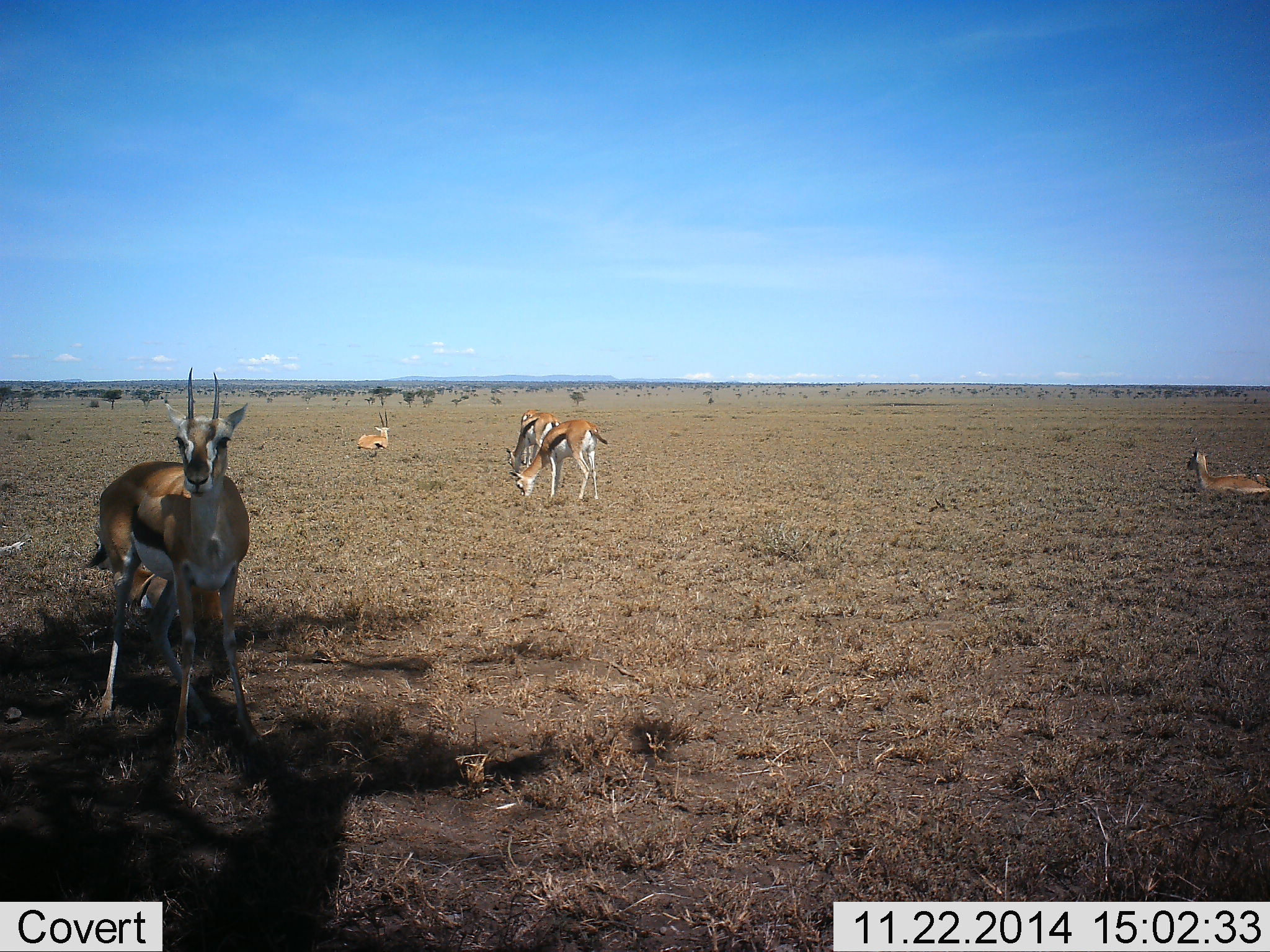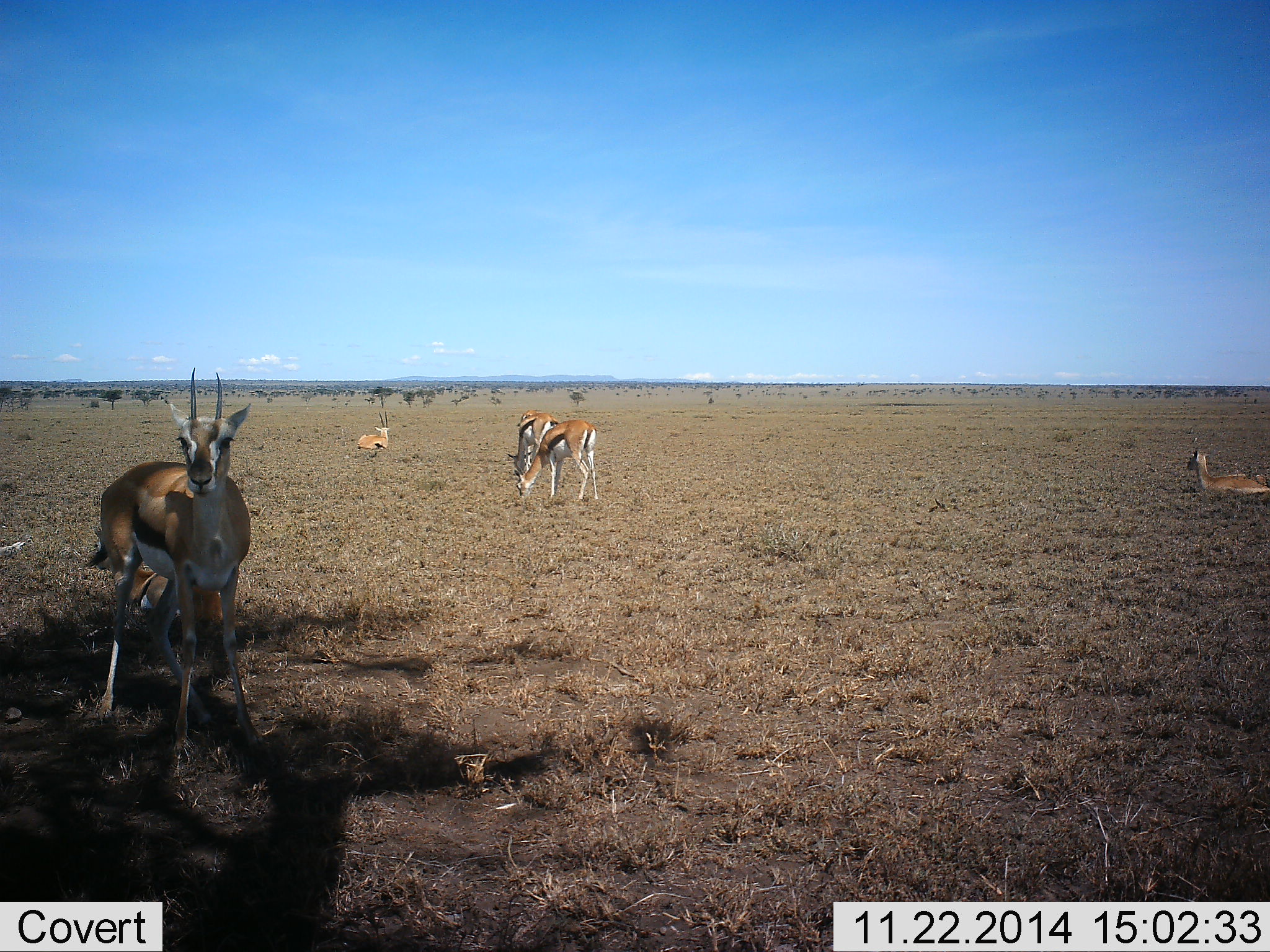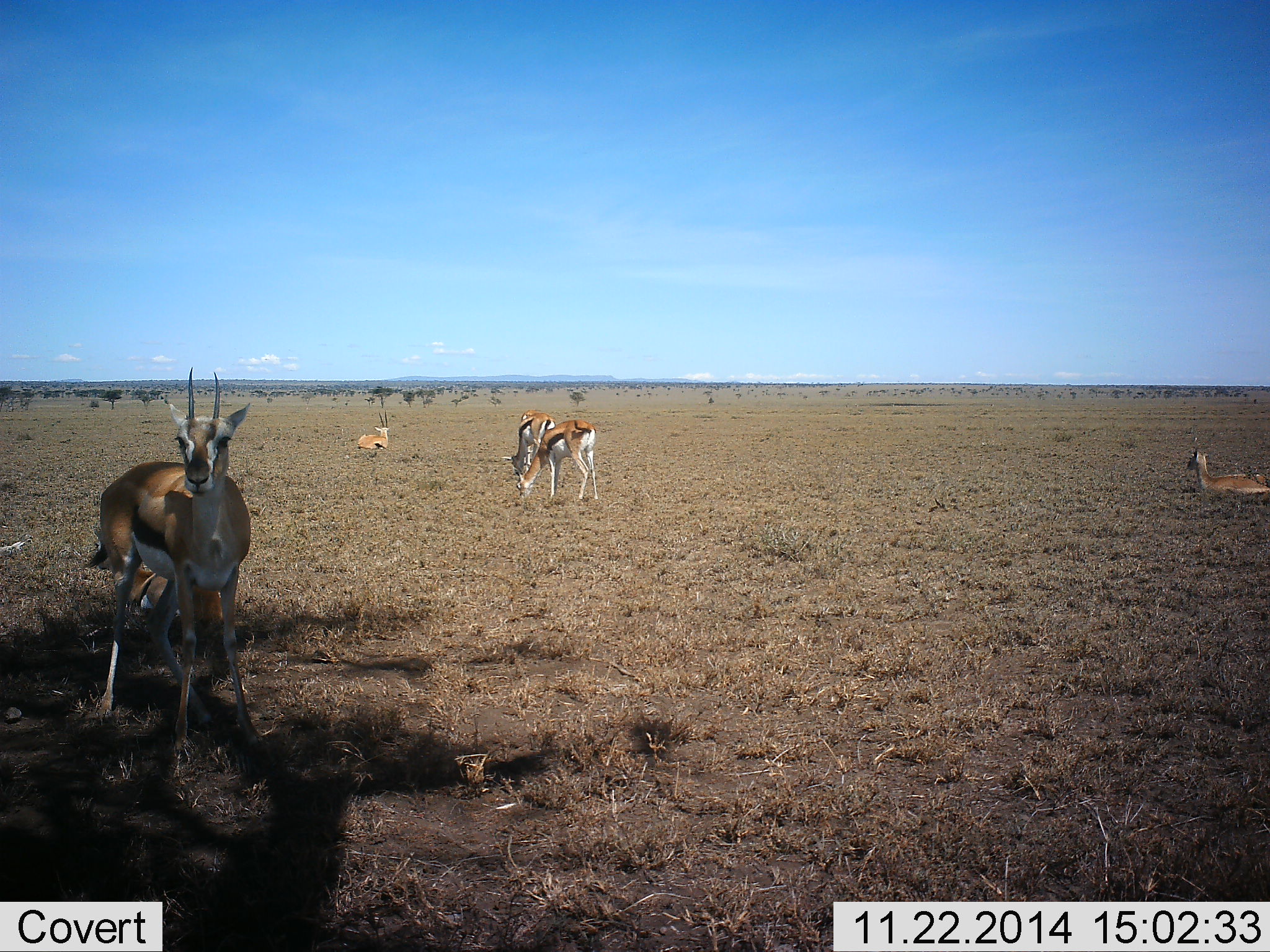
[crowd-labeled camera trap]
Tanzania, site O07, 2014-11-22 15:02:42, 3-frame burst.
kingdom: Animalia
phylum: Chordata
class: Mammalia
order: Artiodactyla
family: Bovidae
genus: Eudorcas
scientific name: Eudorcas thomsonii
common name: thomson's gazelle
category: gazellethomsons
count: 6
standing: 100%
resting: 90%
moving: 10%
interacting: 0%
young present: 0%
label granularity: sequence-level